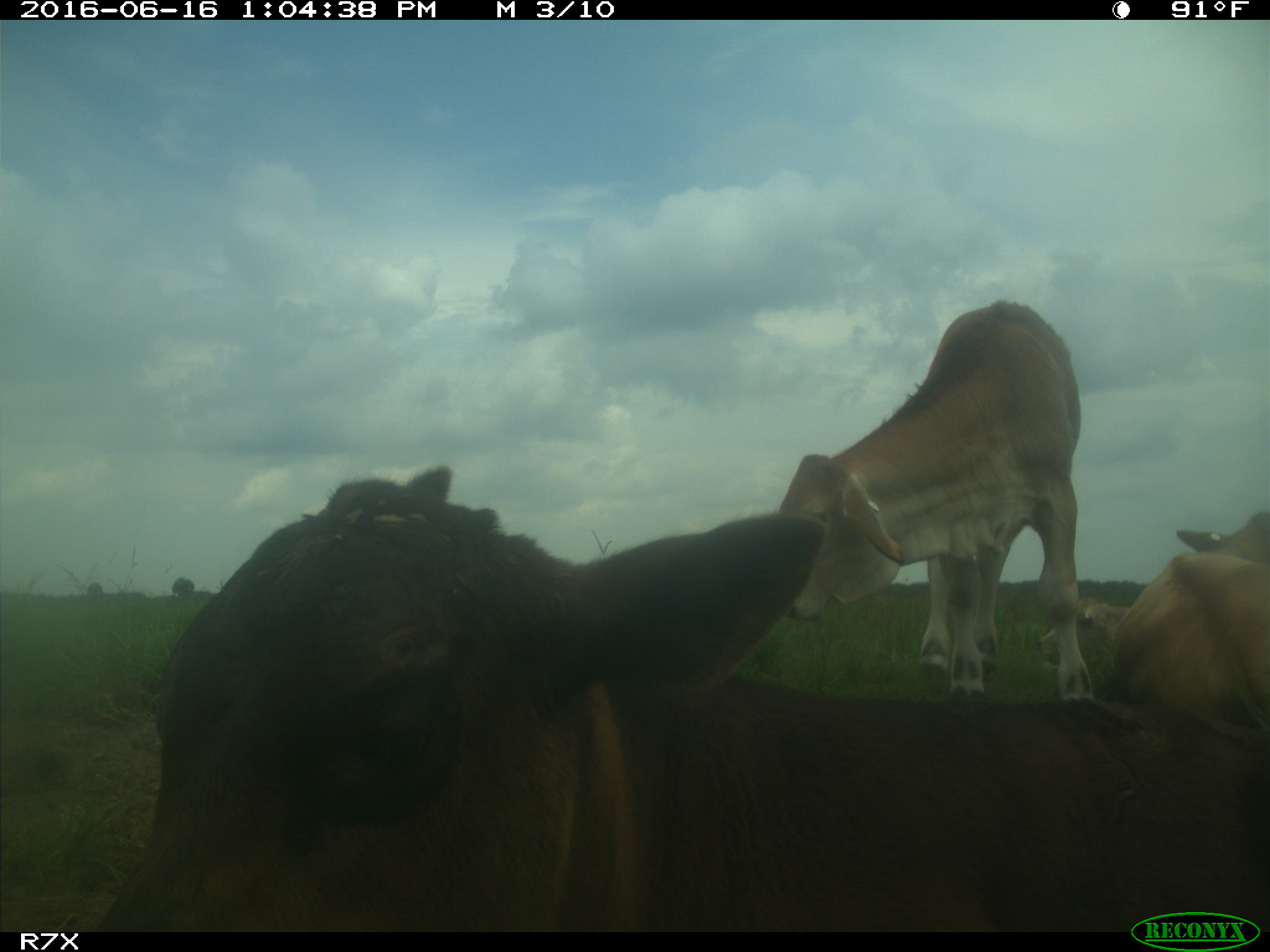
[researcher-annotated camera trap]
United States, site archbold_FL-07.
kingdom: Animalia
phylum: Chordata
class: Mammalia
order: Artiodactyla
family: Bovidae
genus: Bos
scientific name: Bos taurus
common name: domestic cow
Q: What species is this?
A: Bos taurus (domestic cow).